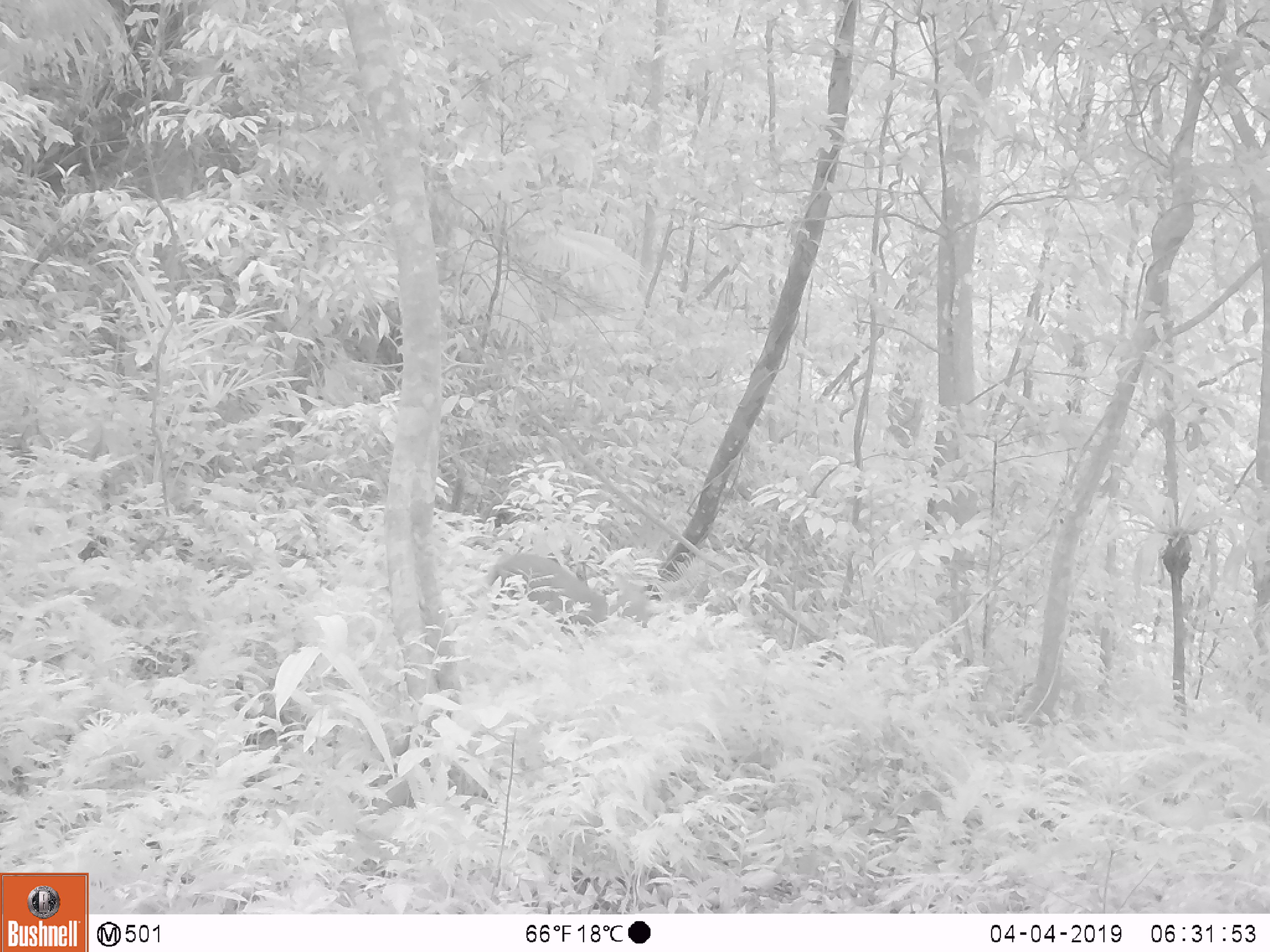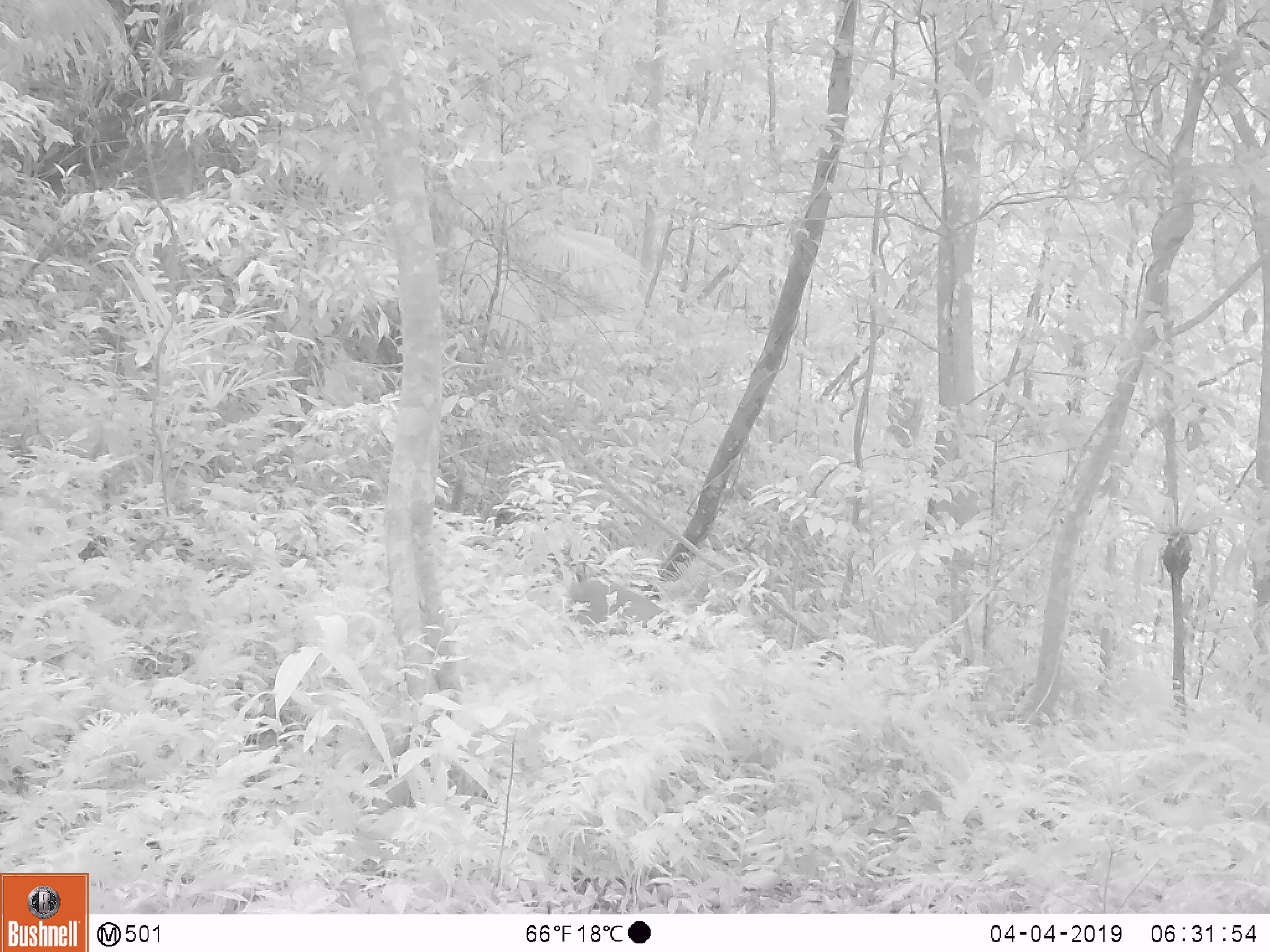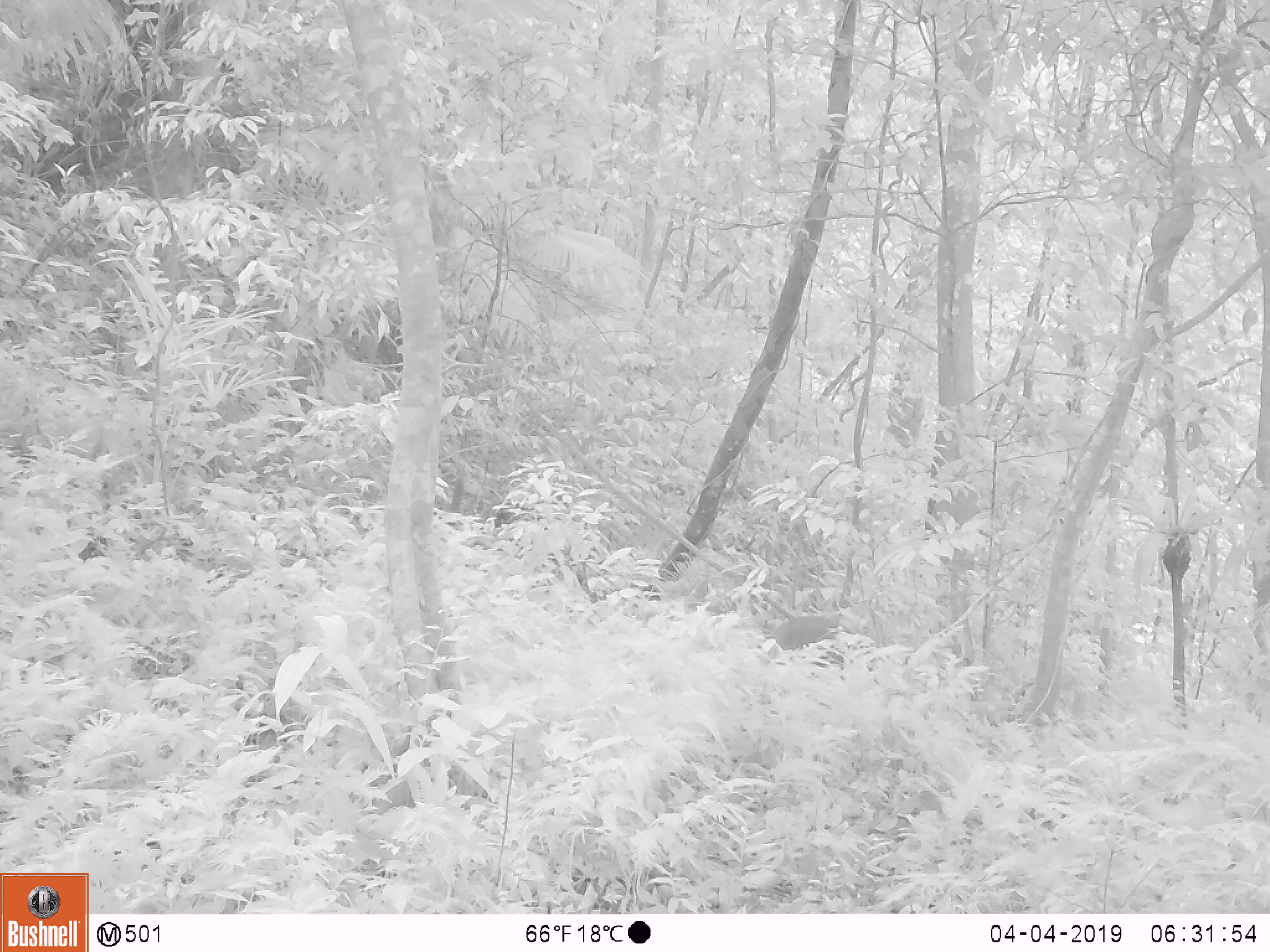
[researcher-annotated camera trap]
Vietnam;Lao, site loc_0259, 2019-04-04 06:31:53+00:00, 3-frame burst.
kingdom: Animalia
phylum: Chordata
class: Mammalia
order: Artiodactyla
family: Cervidae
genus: Muntiacus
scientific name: Muntiacus rooseveltorum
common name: roosevelt's muntjac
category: roosevelts muntjac group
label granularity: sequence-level